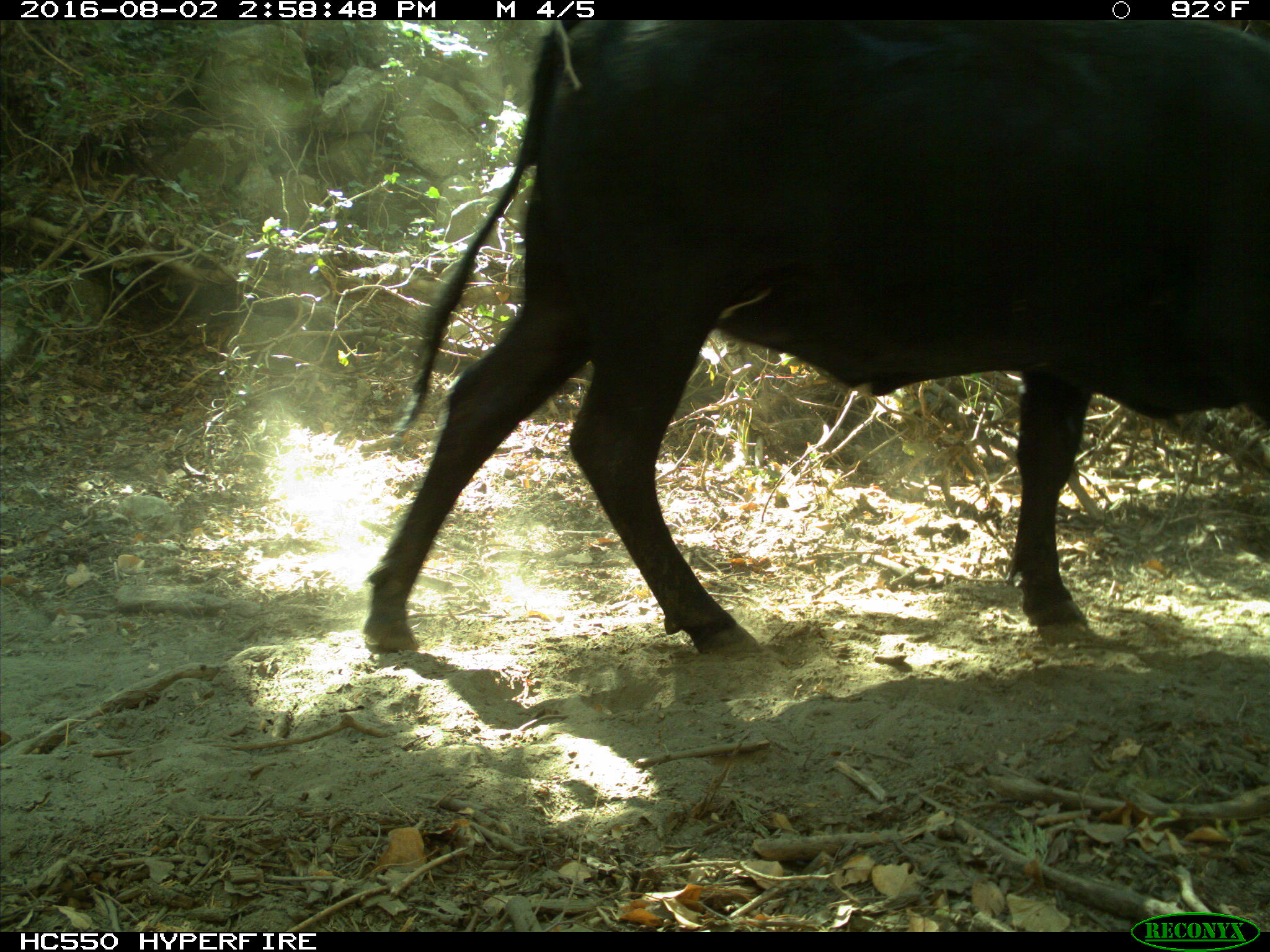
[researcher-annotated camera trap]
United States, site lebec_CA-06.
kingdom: Animalia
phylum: Chordata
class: Mammalia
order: Artiodactyla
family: Bovidae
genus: Bos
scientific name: Bos taurus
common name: domestic cow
Bos taurus (domestic cow).